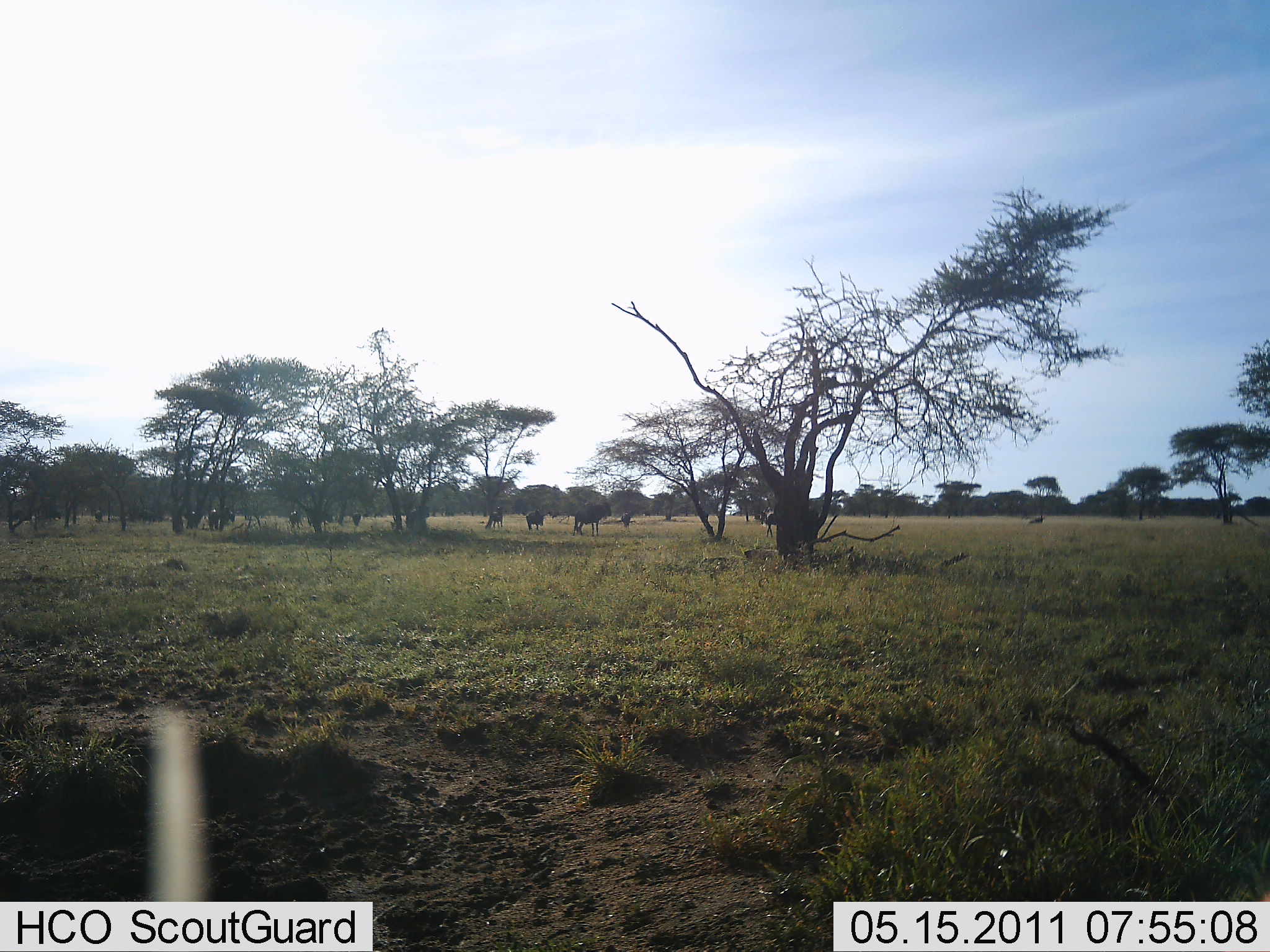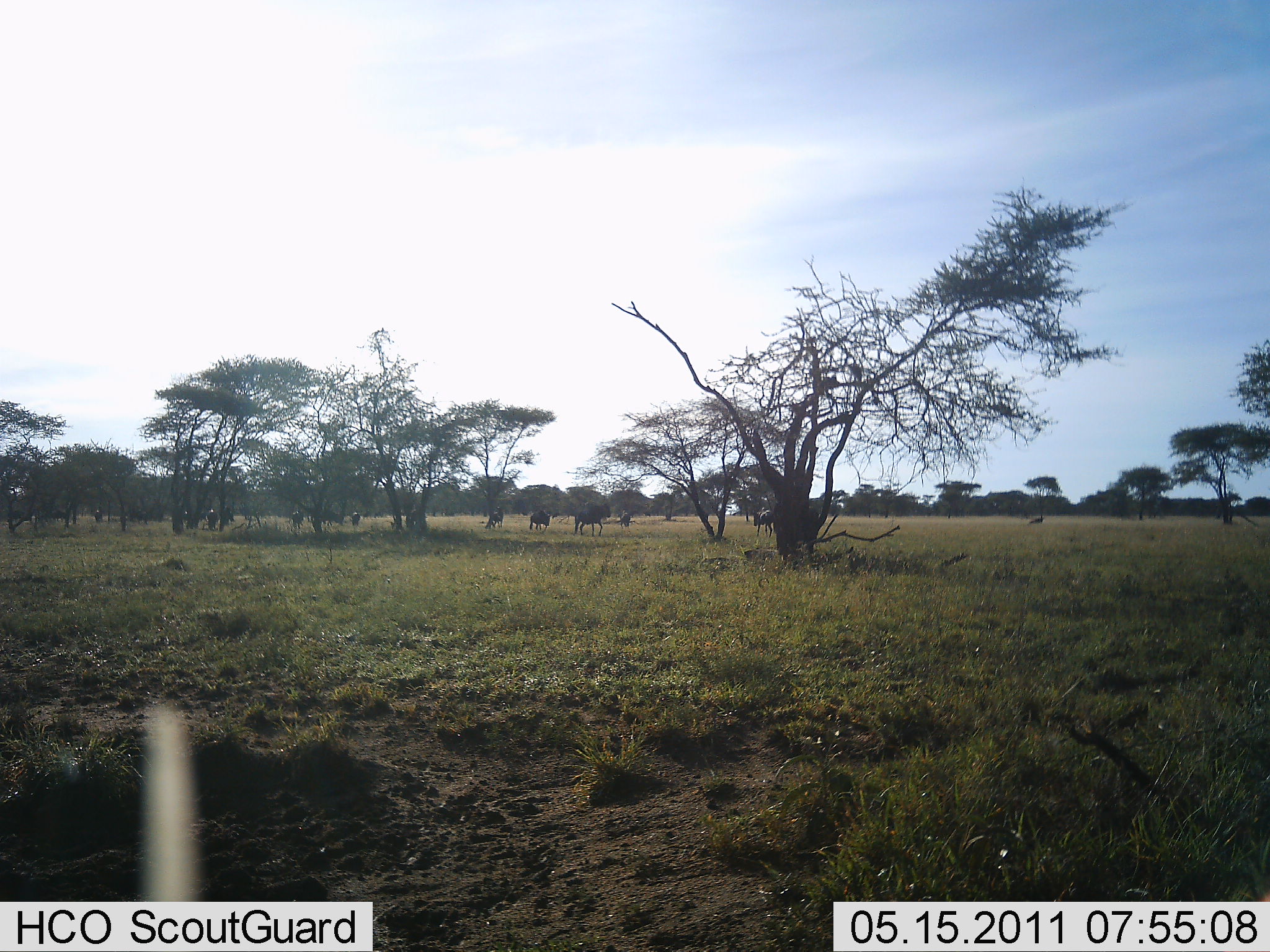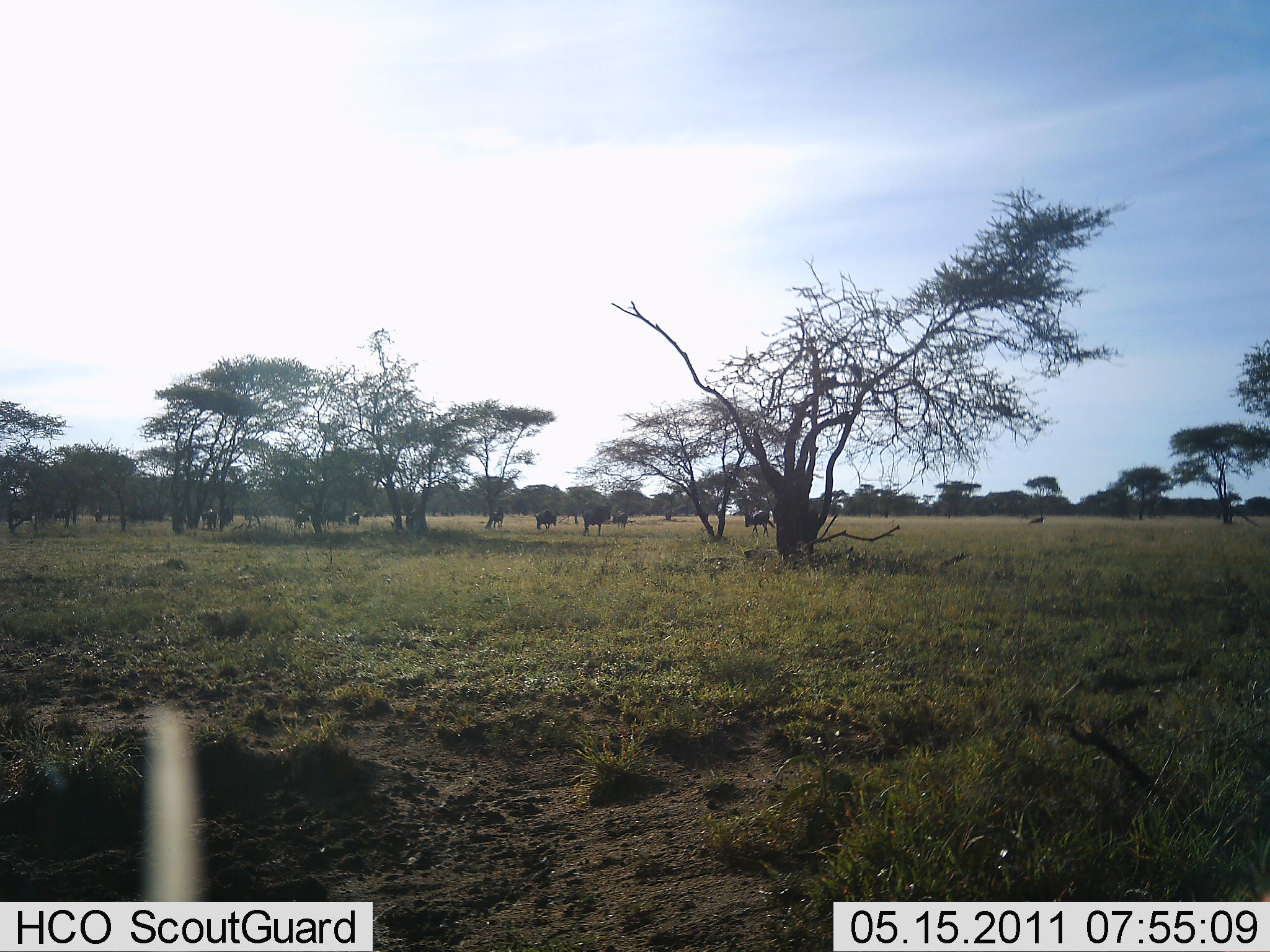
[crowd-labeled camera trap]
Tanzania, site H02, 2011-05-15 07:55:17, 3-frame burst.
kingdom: Animalia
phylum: Chordata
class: Mammalia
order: Artiodactyla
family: Bovidae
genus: Connochaetes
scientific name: Connochaetes taurinus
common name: blue wildebeest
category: wildebeest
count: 11-50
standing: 31%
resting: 0%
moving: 62%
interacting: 0%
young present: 0%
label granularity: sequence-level